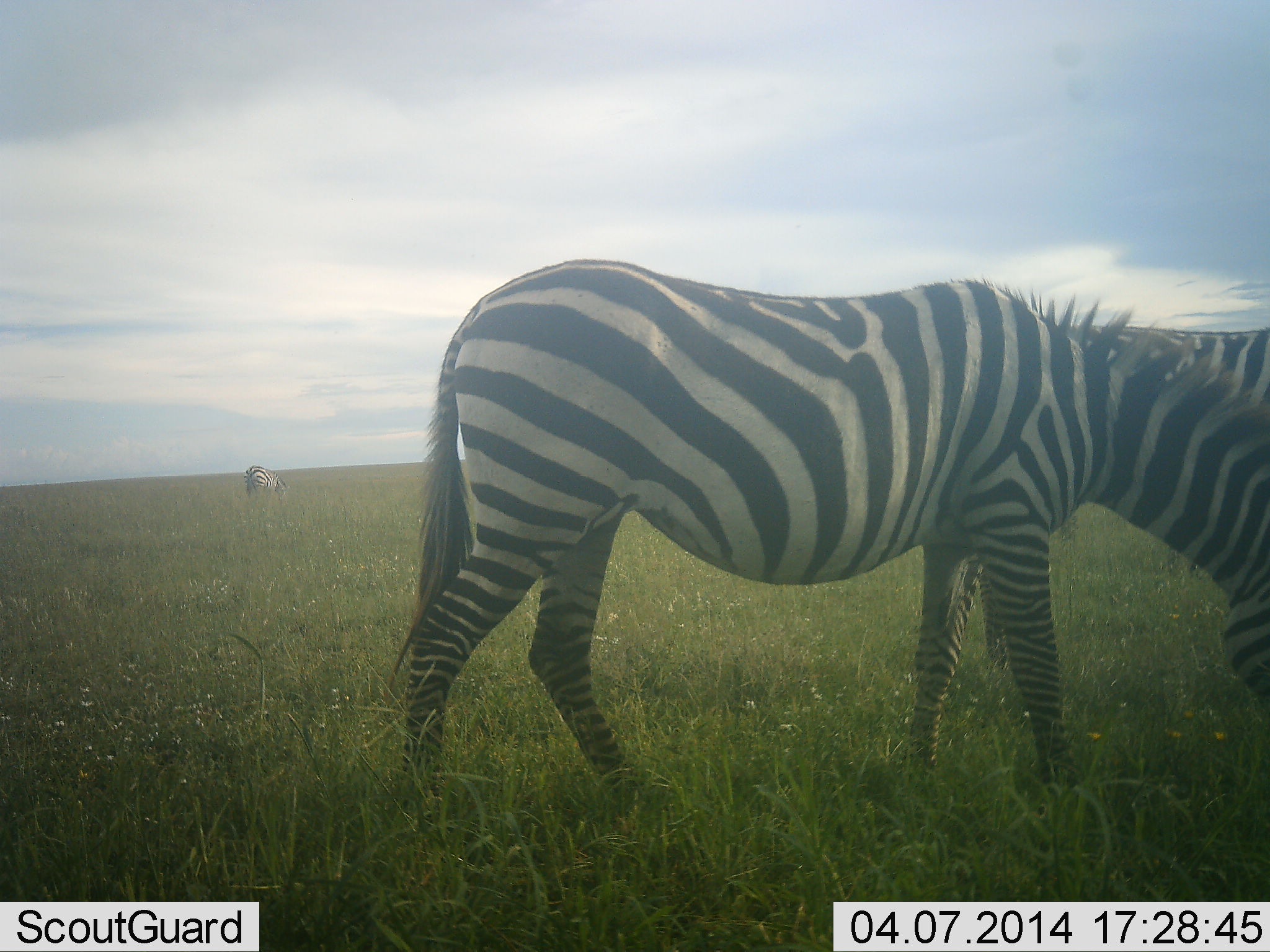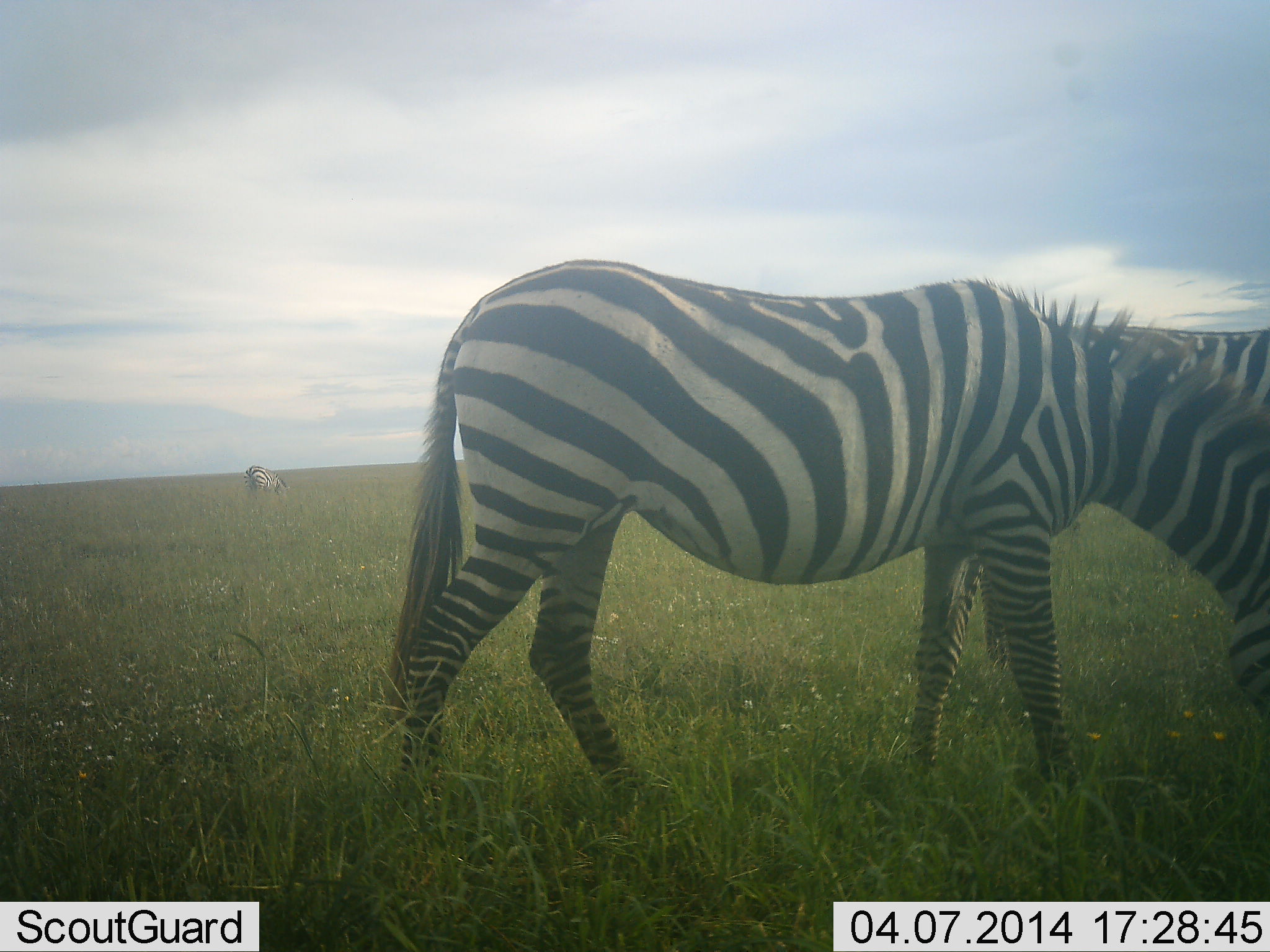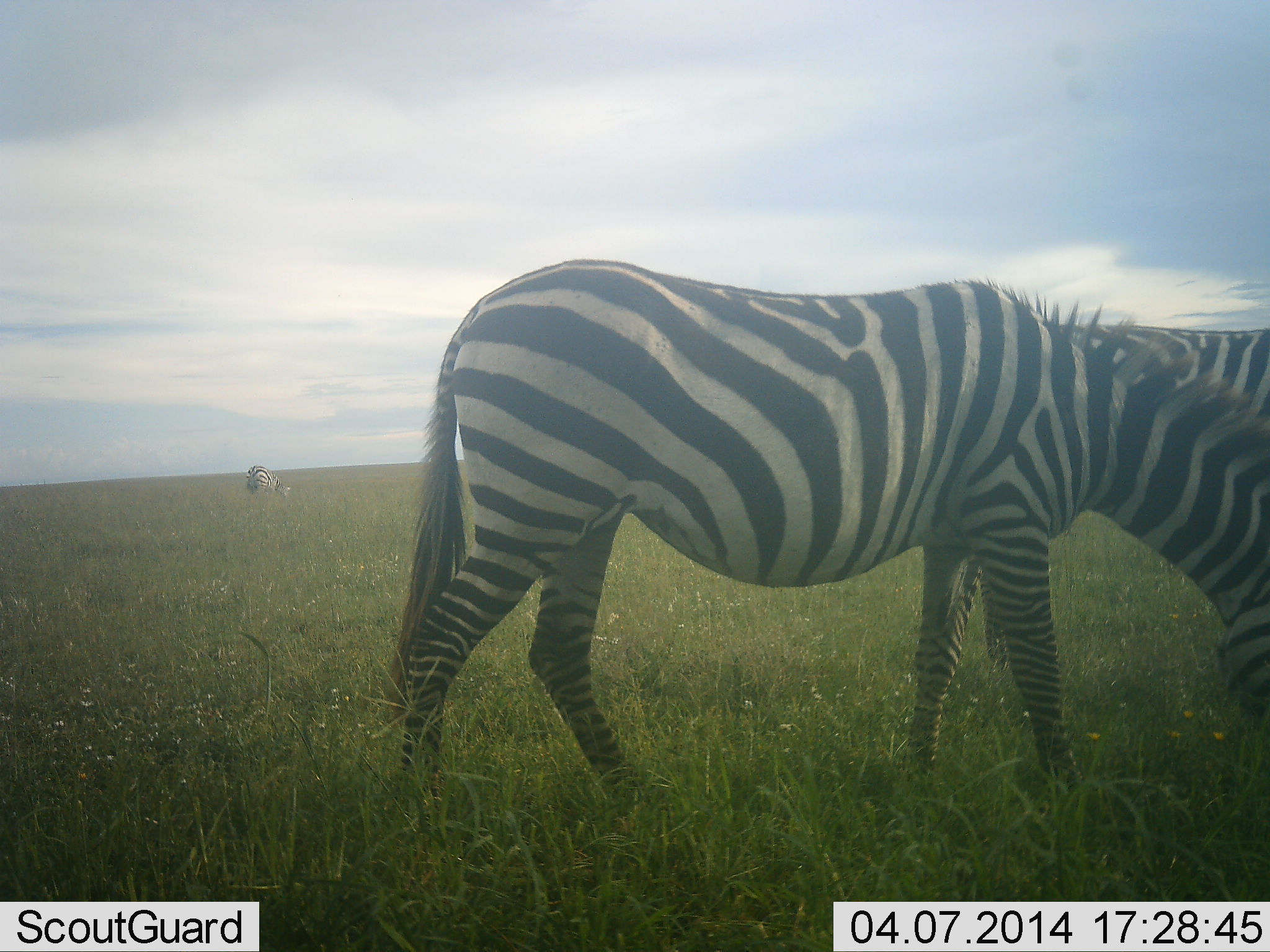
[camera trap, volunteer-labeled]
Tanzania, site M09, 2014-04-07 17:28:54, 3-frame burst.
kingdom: Animalia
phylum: Chordata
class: Mammalia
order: Perissodactyla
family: Equidae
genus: Equus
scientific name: Equus quagga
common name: plains zebra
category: zebra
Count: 2.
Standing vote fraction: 31%.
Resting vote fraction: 0%.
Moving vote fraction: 3%.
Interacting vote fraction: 3%.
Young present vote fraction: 2%.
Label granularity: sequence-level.